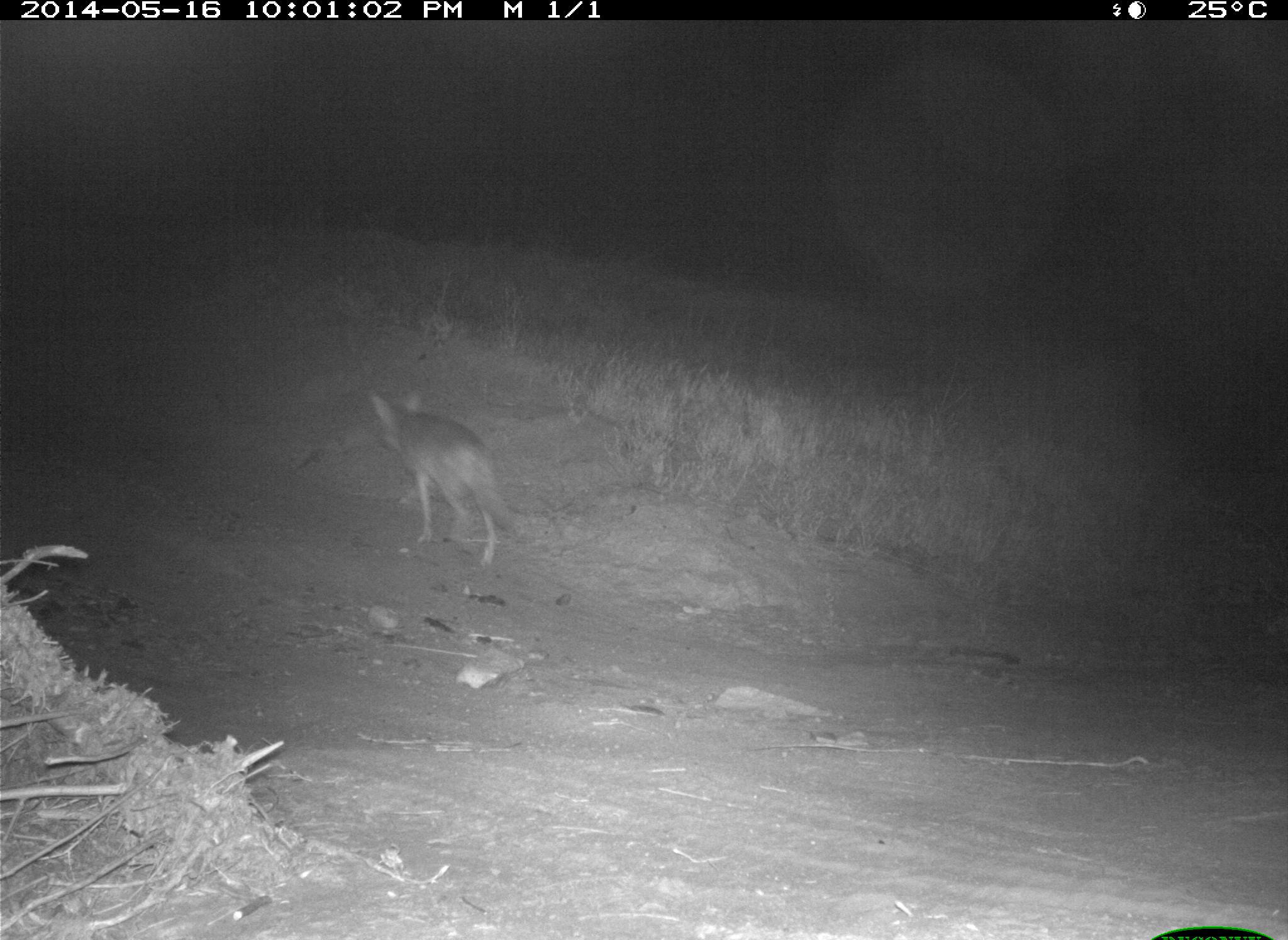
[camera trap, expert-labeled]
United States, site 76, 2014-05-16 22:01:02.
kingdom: Animalia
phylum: Chordata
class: Mammalia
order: Carnivora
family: Canidae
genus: Canis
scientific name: Canis latrans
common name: coyote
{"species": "coyote (Canis latrans)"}